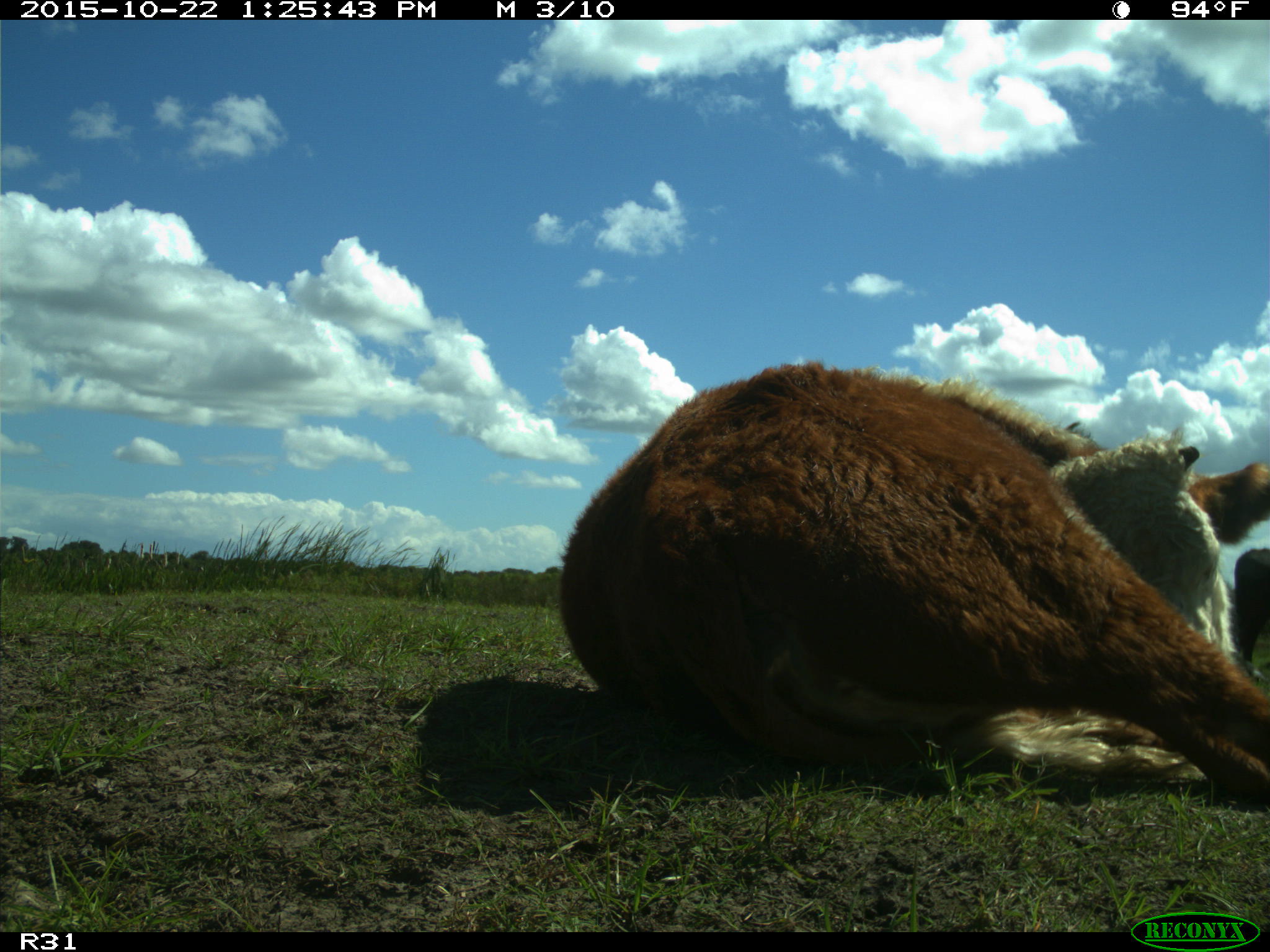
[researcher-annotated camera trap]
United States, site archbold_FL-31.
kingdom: Animalia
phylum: Chordata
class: Mammalia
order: Artiodactyla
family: Bovidae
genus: Bos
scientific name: Bos taurus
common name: domestic cow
Bos taurus (domestic cow).